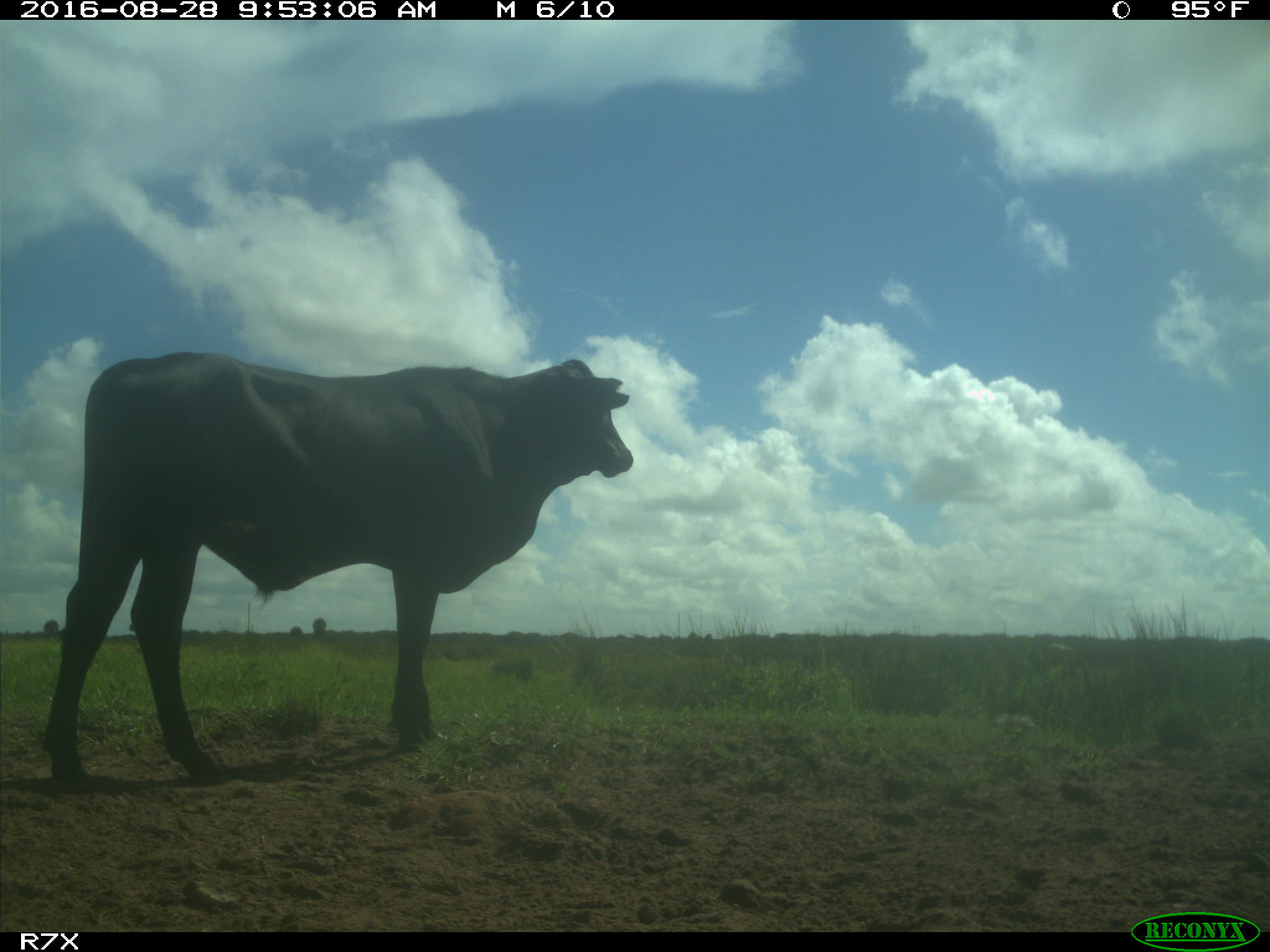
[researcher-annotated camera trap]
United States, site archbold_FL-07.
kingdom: Animalia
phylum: Chordata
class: Mammalia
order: Artiodactyla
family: Bovidae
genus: Bos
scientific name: Bos taurus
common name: domestic cow